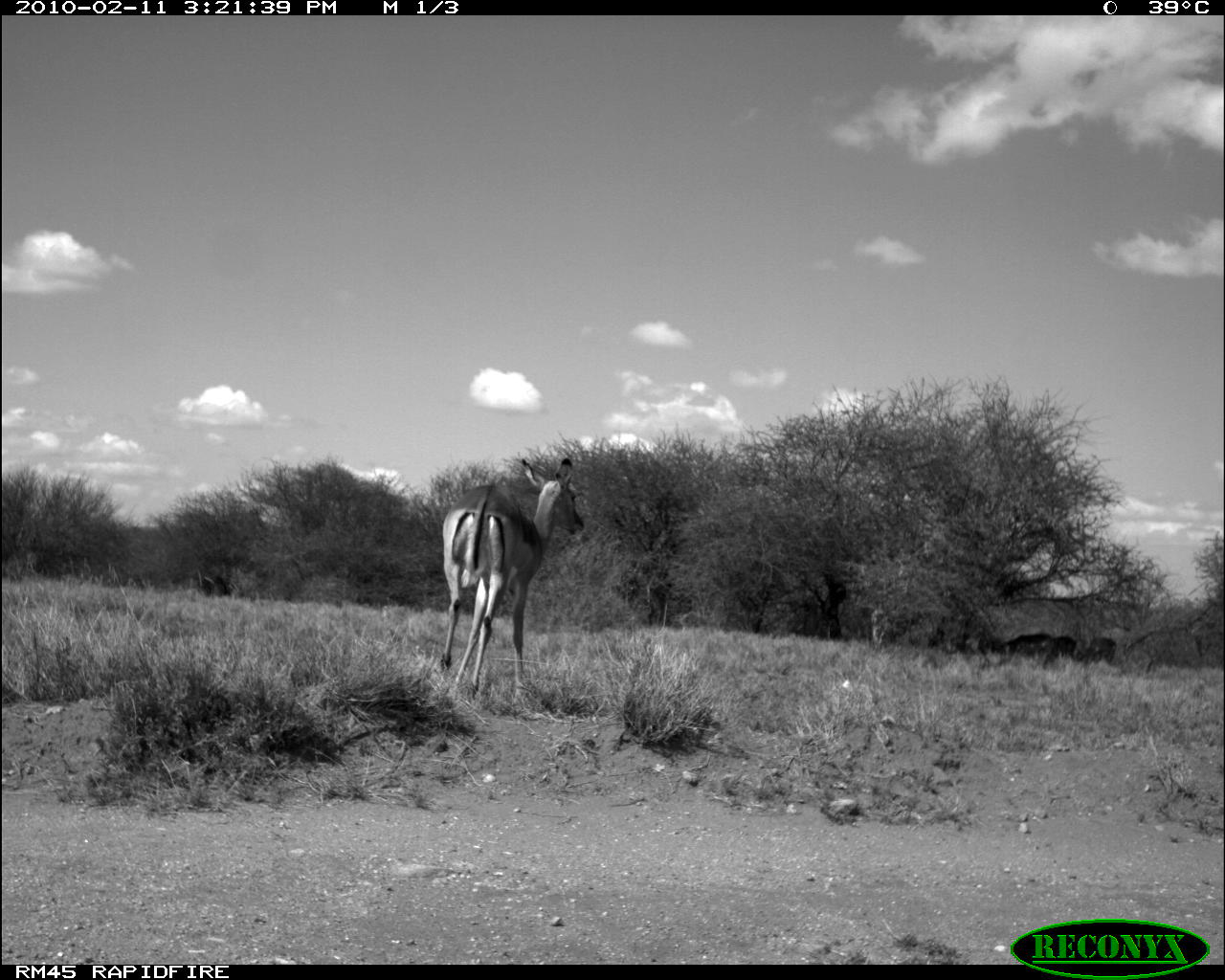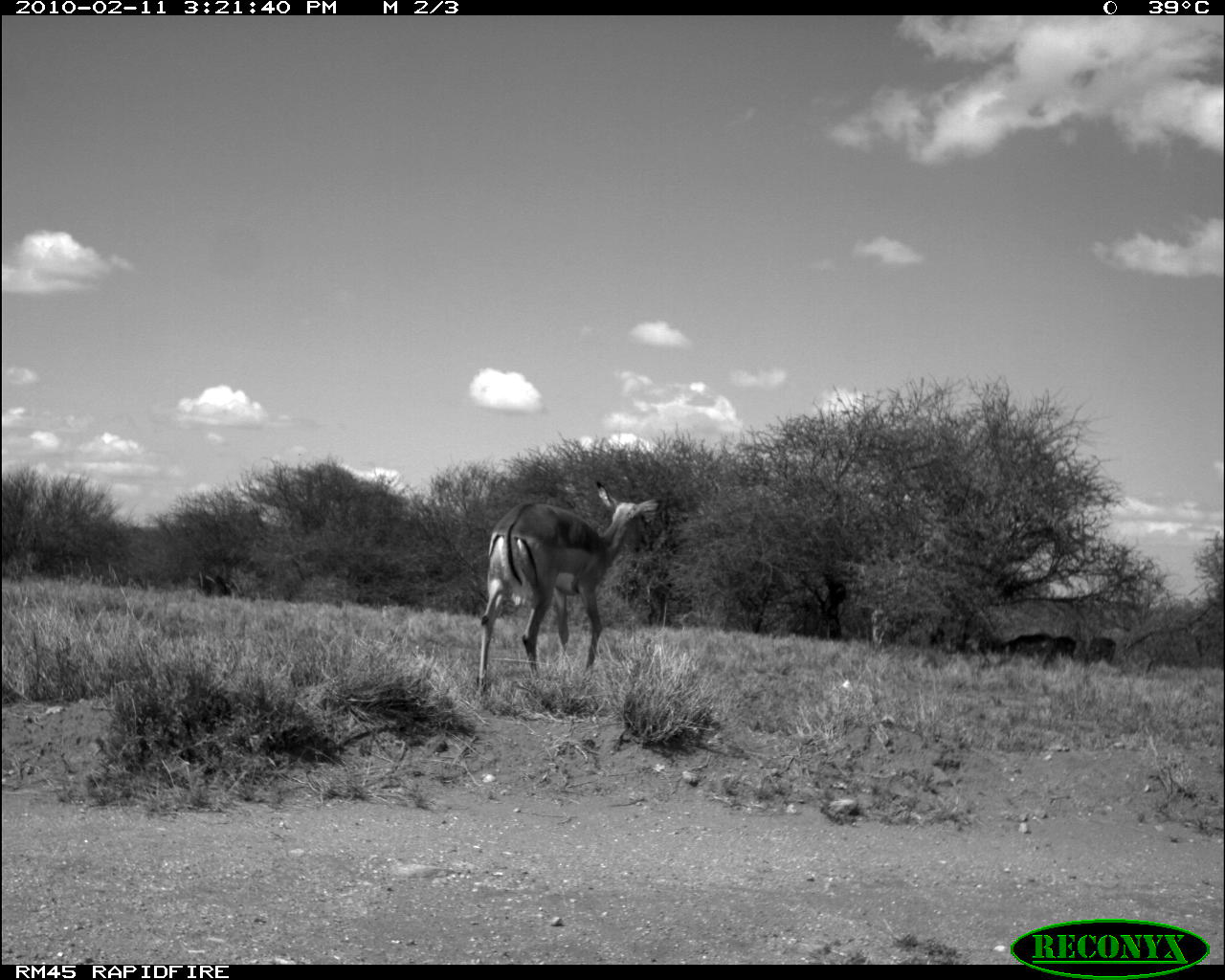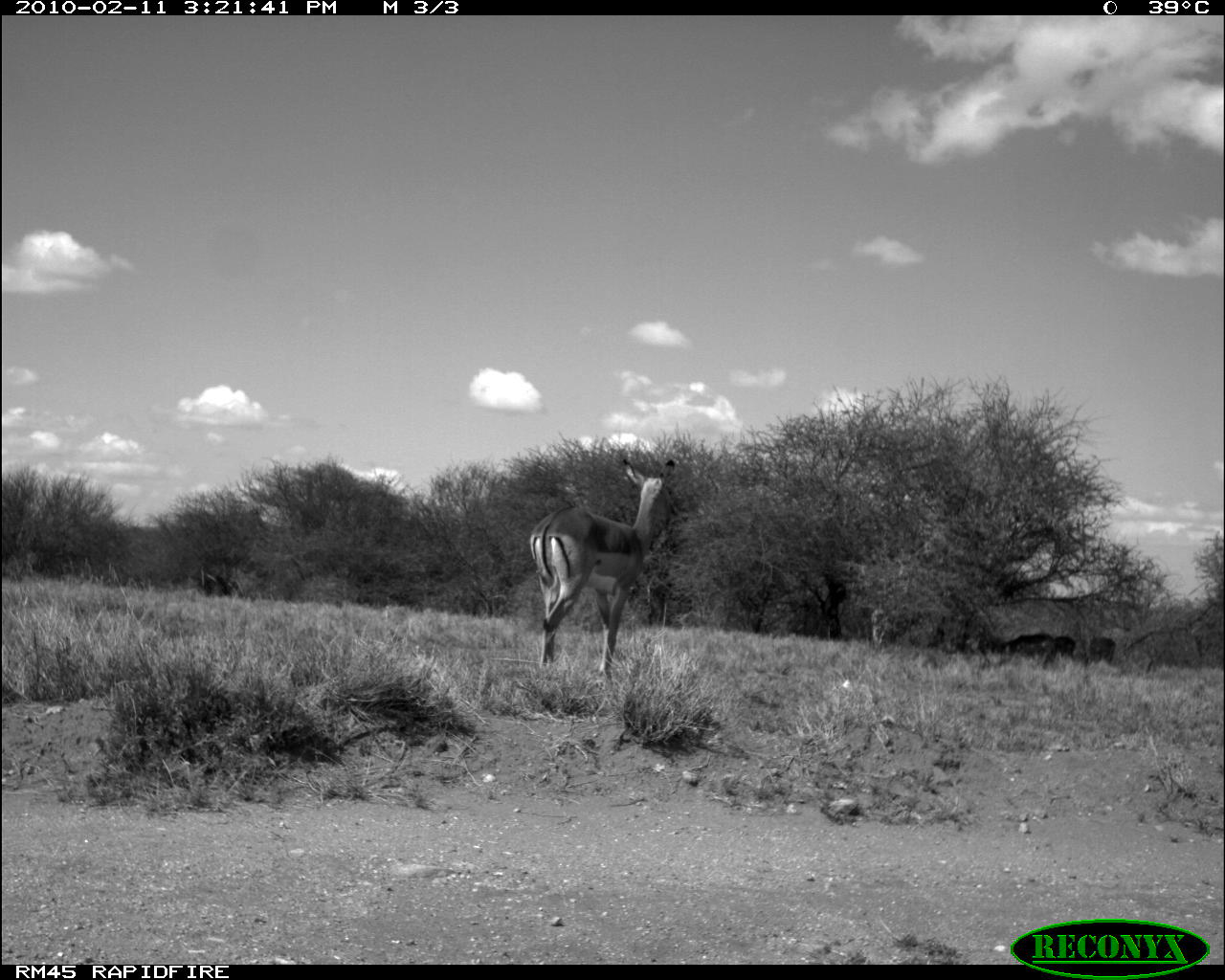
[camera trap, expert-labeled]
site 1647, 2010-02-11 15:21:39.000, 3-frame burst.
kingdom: Animalia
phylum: Chordata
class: Mammalia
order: Artiodactyla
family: Bovidae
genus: Aepyceros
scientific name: Aepyceros melampus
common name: impala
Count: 6.